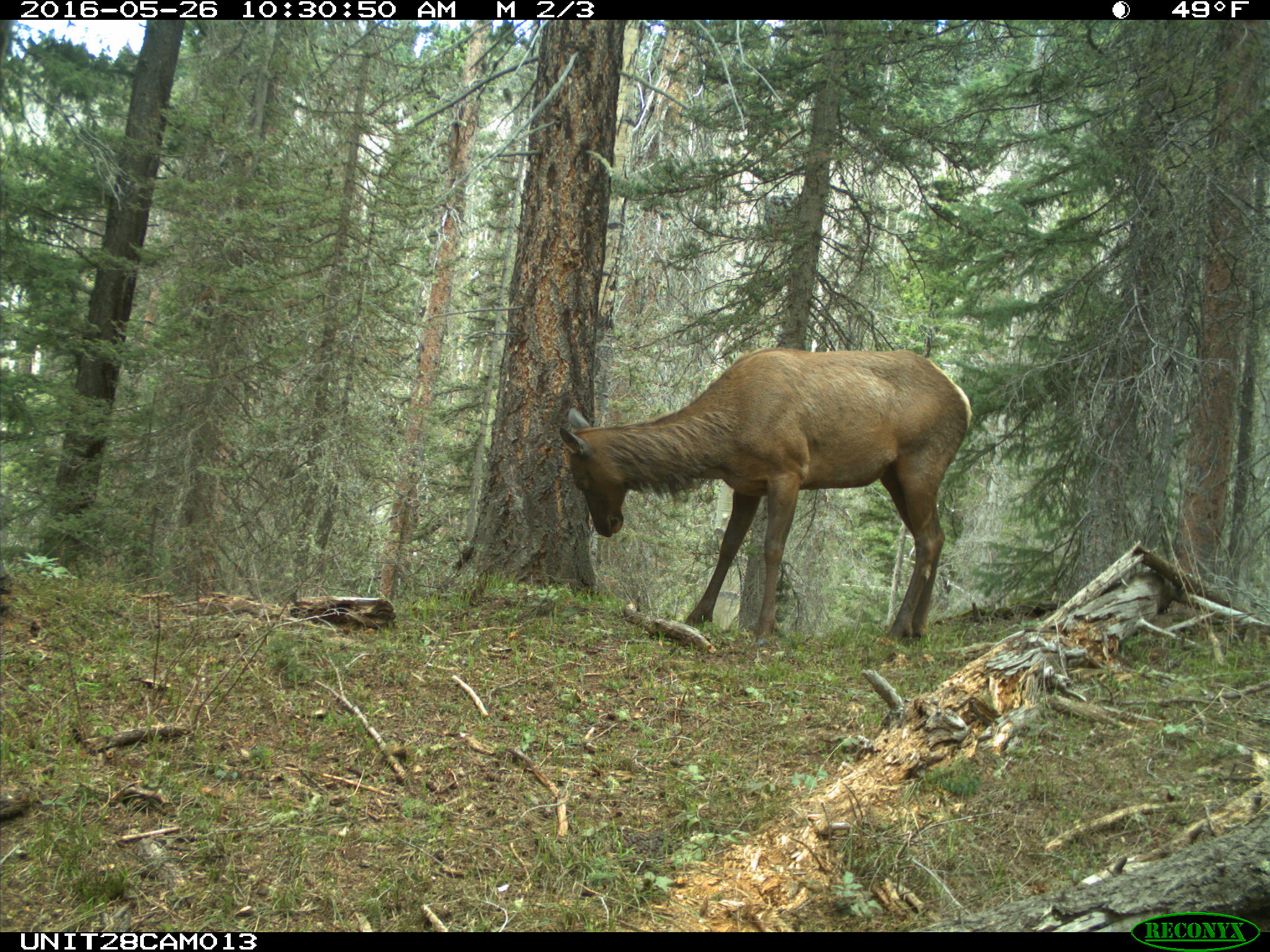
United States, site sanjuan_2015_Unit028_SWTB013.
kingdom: Animalia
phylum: Chordata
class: Mammalia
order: Artiodactyla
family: Cervidae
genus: Cervus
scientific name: Cervus elaphus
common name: red deer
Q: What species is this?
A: Cervus elaphus (red deer).